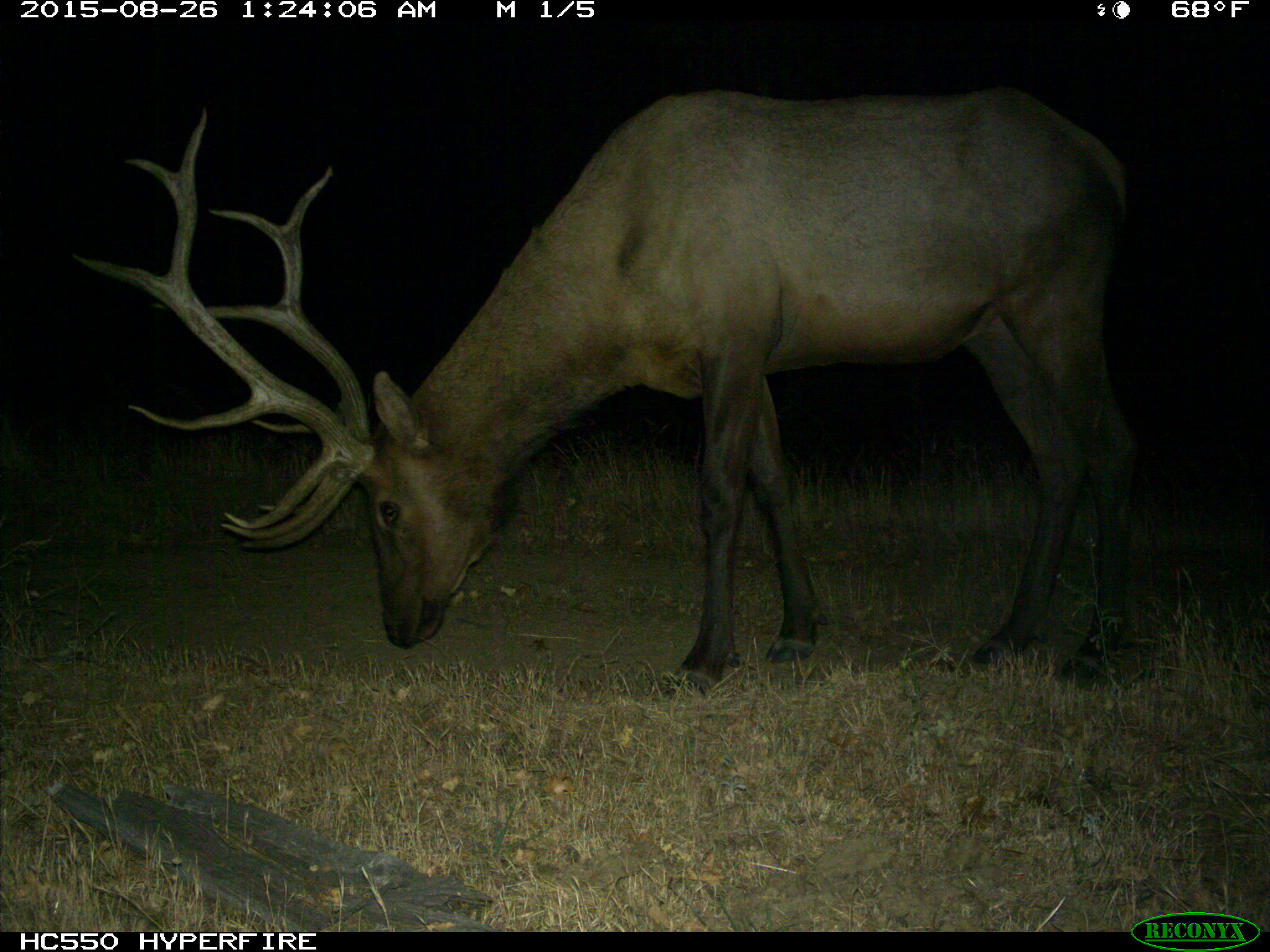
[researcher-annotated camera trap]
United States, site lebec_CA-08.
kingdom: Animalia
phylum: Chordata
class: Mammalia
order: Artiodactyla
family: Cervidae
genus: Cervus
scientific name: Cervus canadensis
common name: elk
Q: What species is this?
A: Cervus canadensis (elk).